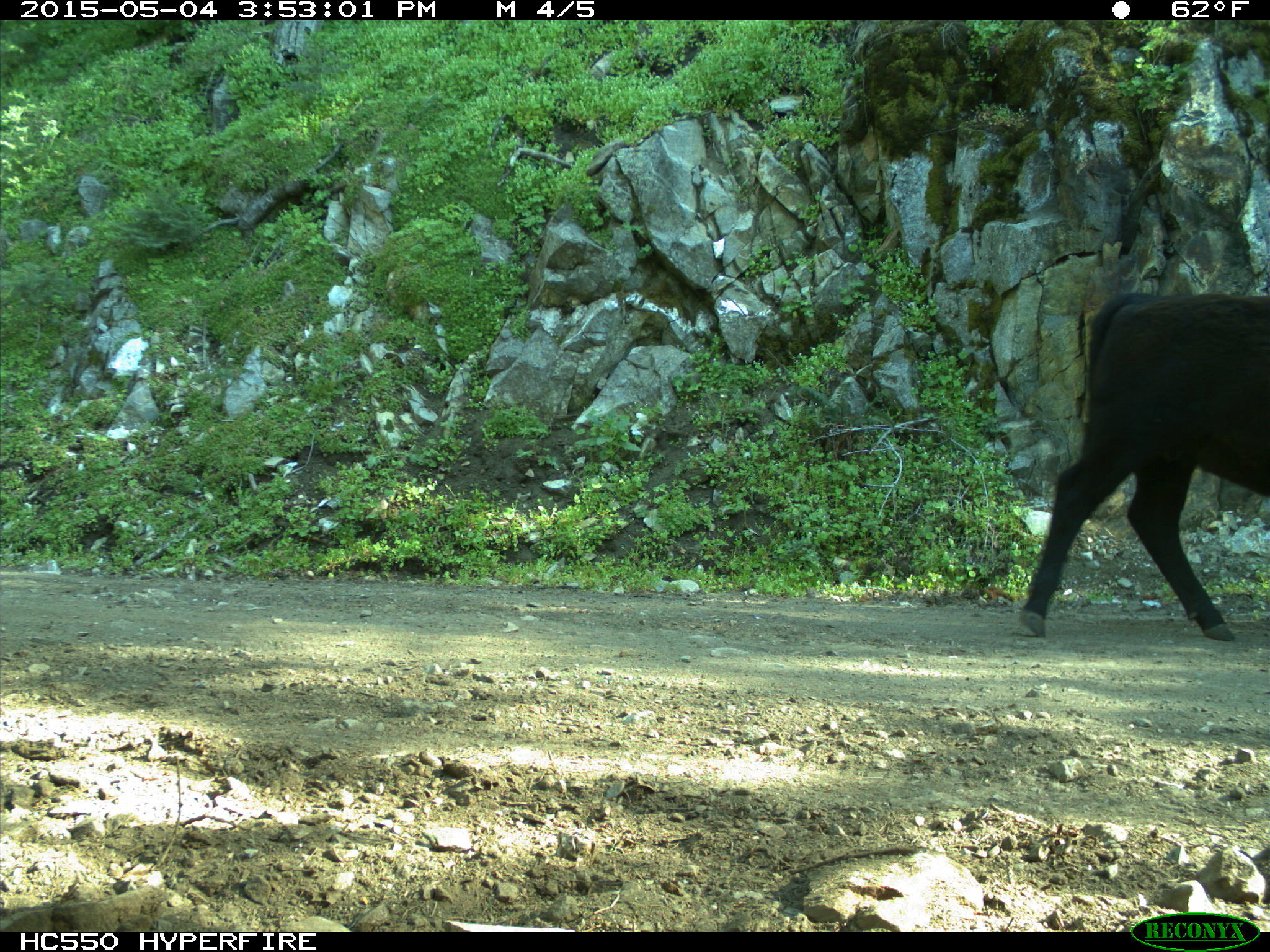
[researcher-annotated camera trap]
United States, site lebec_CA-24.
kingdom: Animalia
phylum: Chordata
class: Mammalia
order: Artiodactyla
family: Bovidae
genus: Bos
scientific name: Bos taurus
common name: domestic cow